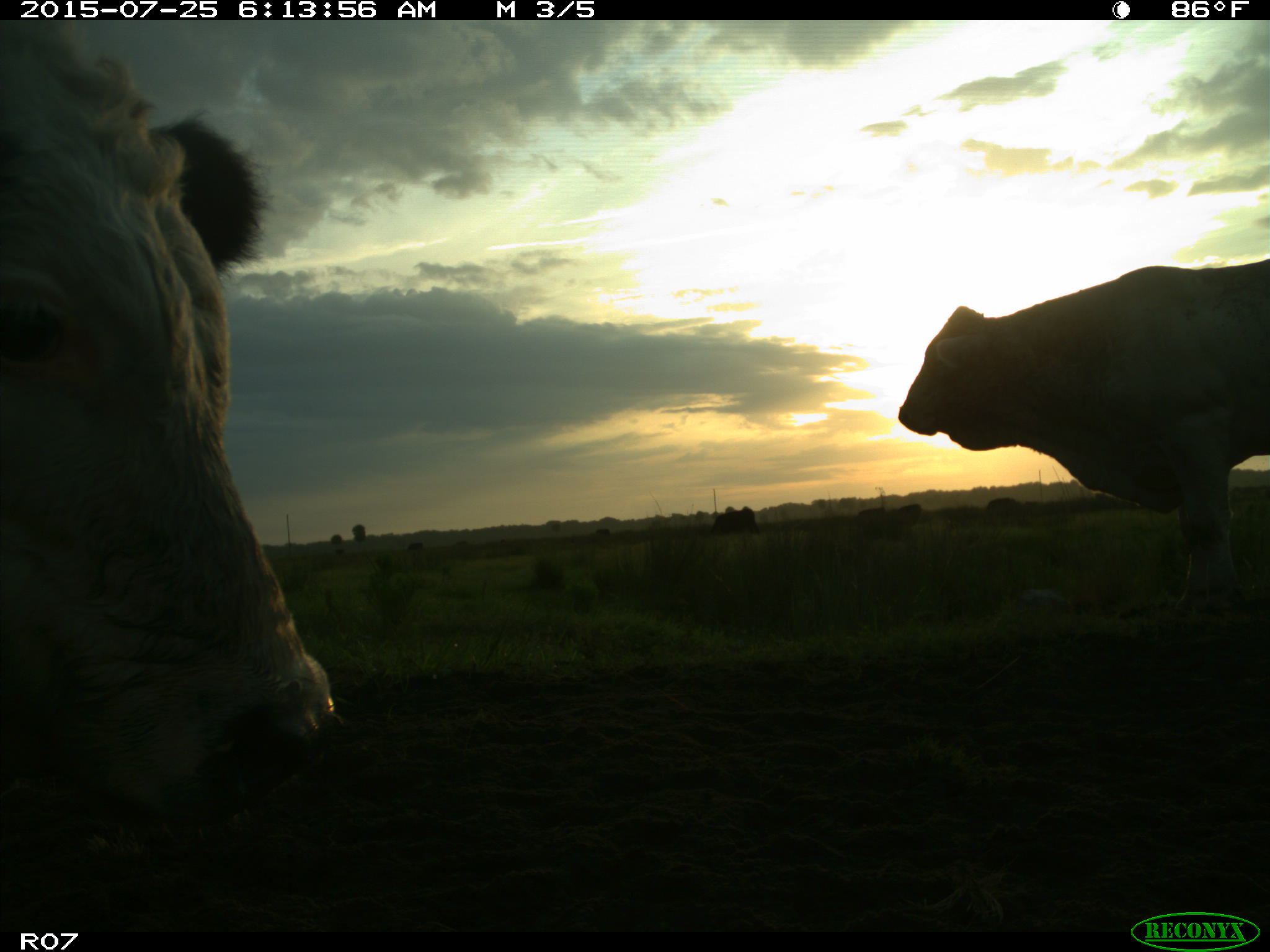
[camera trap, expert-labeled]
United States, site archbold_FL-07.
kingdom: Animalia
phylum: Chordata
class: Mammalia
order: Artiodactyla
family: Bovidae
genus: Bos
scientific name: Bos taurus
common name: domestic cow